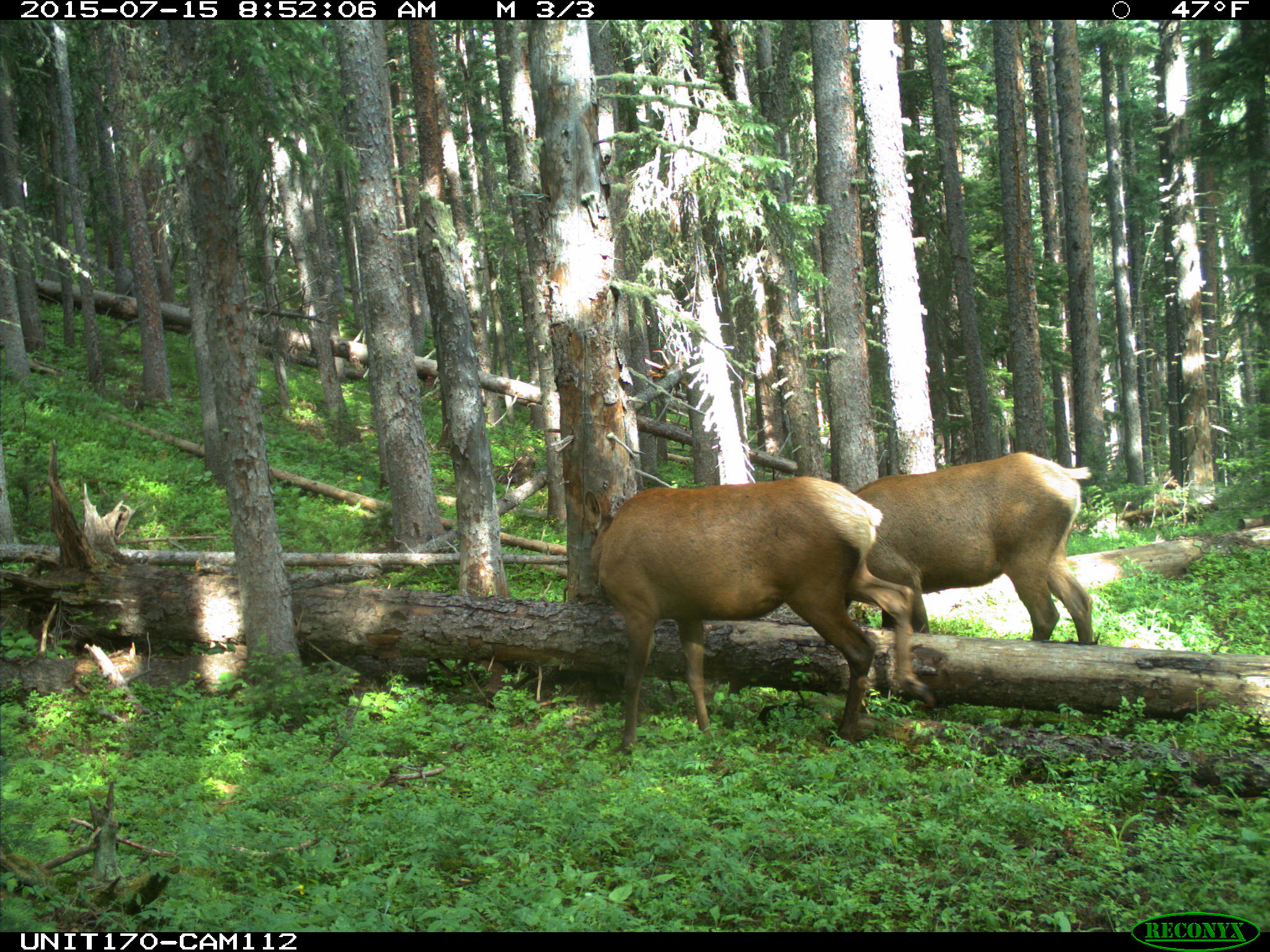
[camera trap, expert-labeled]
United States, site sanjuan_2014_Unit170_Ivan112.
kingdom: Animalia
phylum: Chordata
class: Mammalia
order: Artiodactyla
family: Cervidae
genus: Cervus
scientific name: Cervus elaphus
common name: red deer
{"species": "Cervus elaphus (red deer)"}